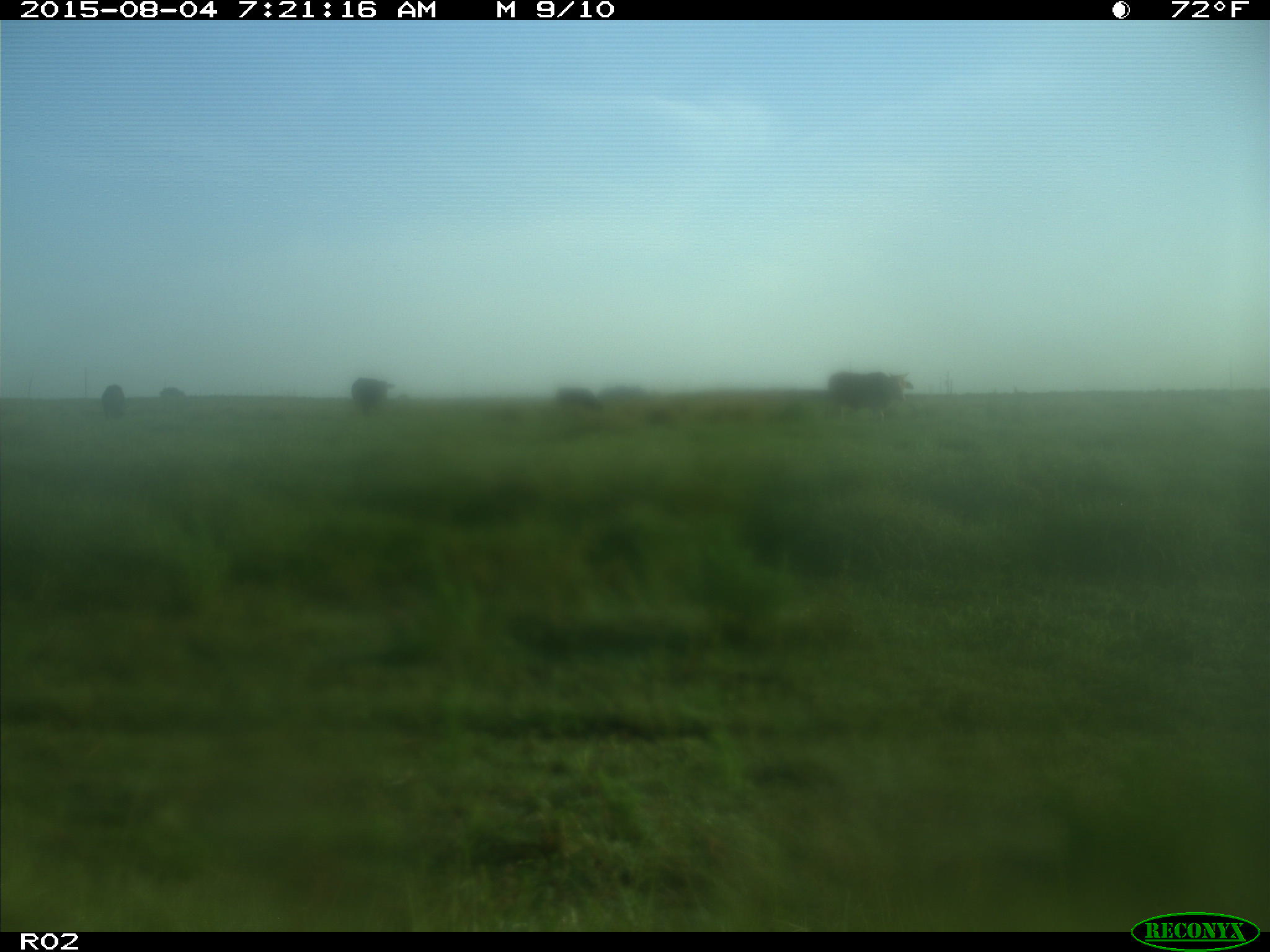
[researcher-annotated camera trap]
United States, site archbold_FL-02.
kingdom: Animalia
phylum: Chordata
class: Mammalia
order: Artiodactyla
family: Bovidae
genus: Bos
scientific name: Bos taurus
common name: domestic cow